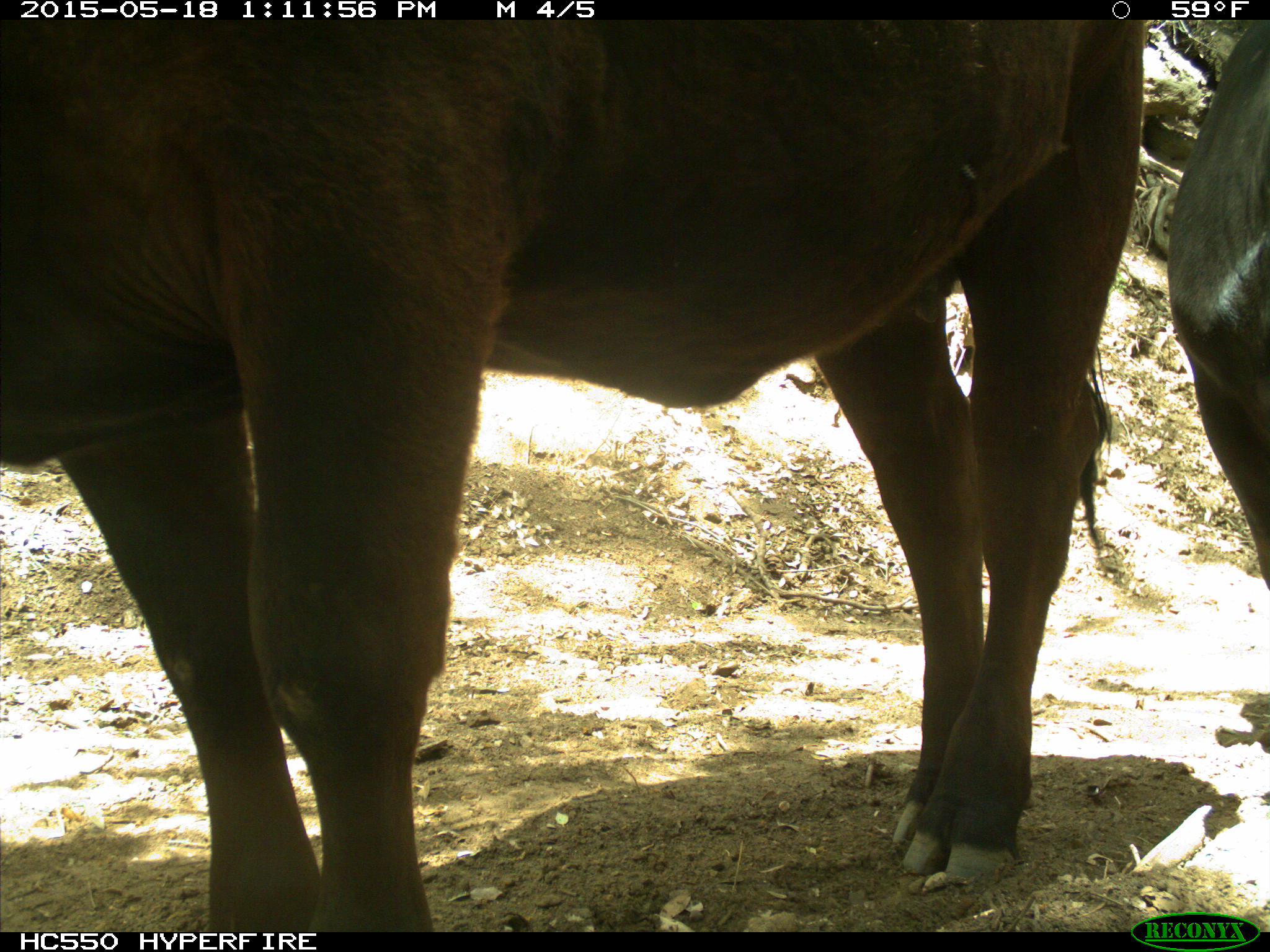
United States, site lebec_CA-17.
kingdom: Animalia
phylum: Chordata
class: Mammalia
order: Artiodactyla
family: Bovidae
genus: Bos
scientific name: Bos taurus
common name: domestic cow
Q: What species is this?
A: Bos taurus (domestic cow).